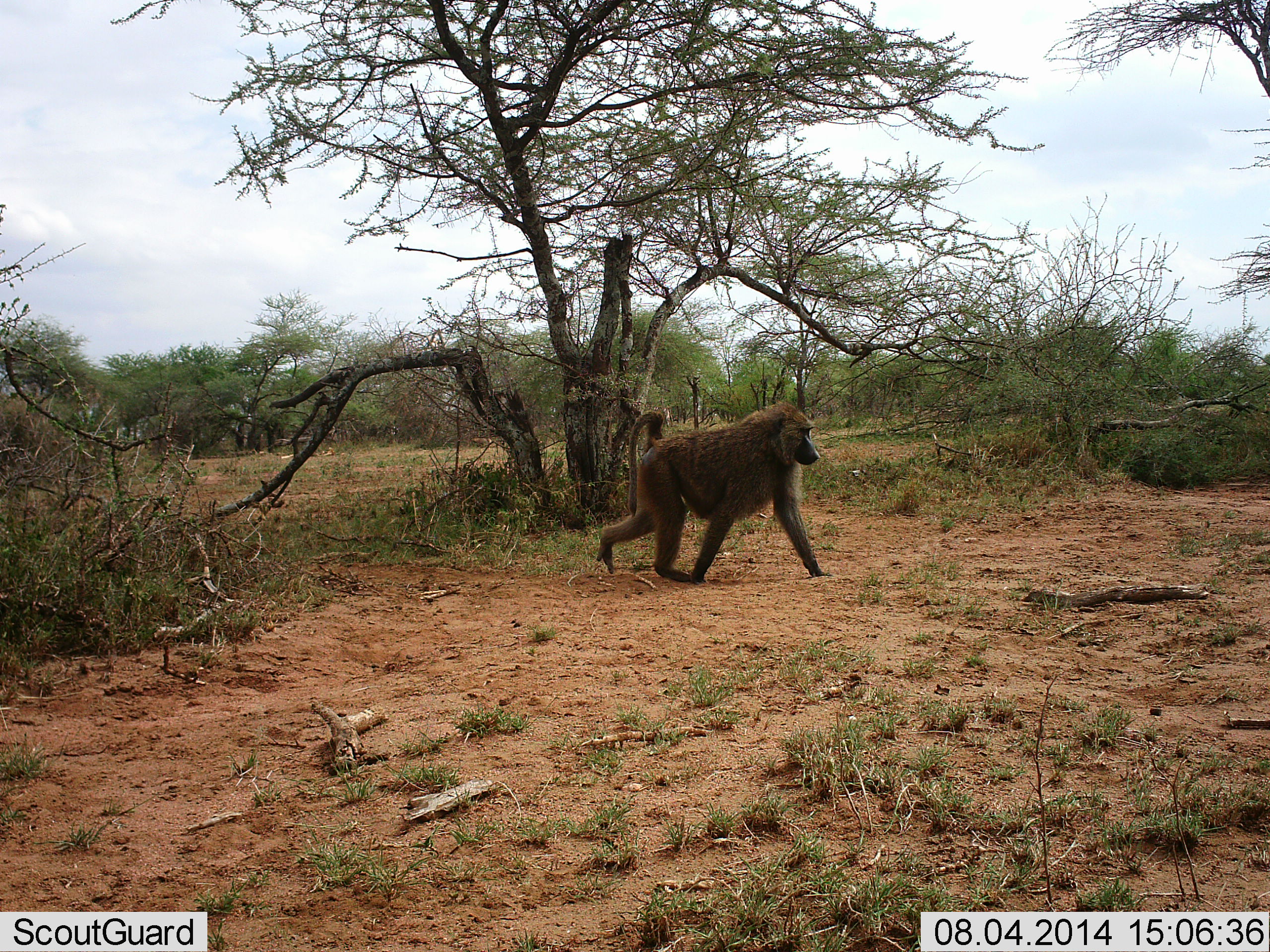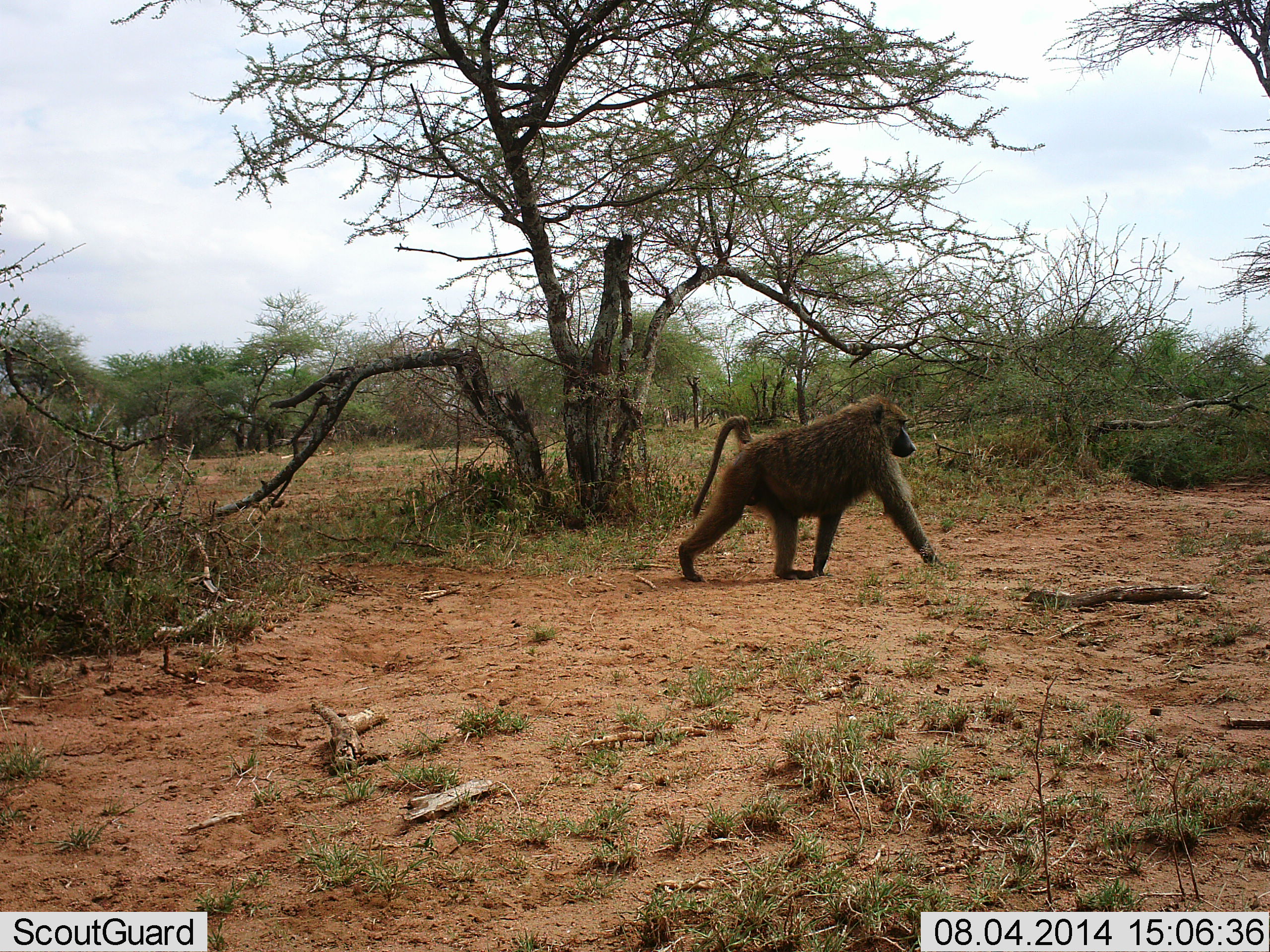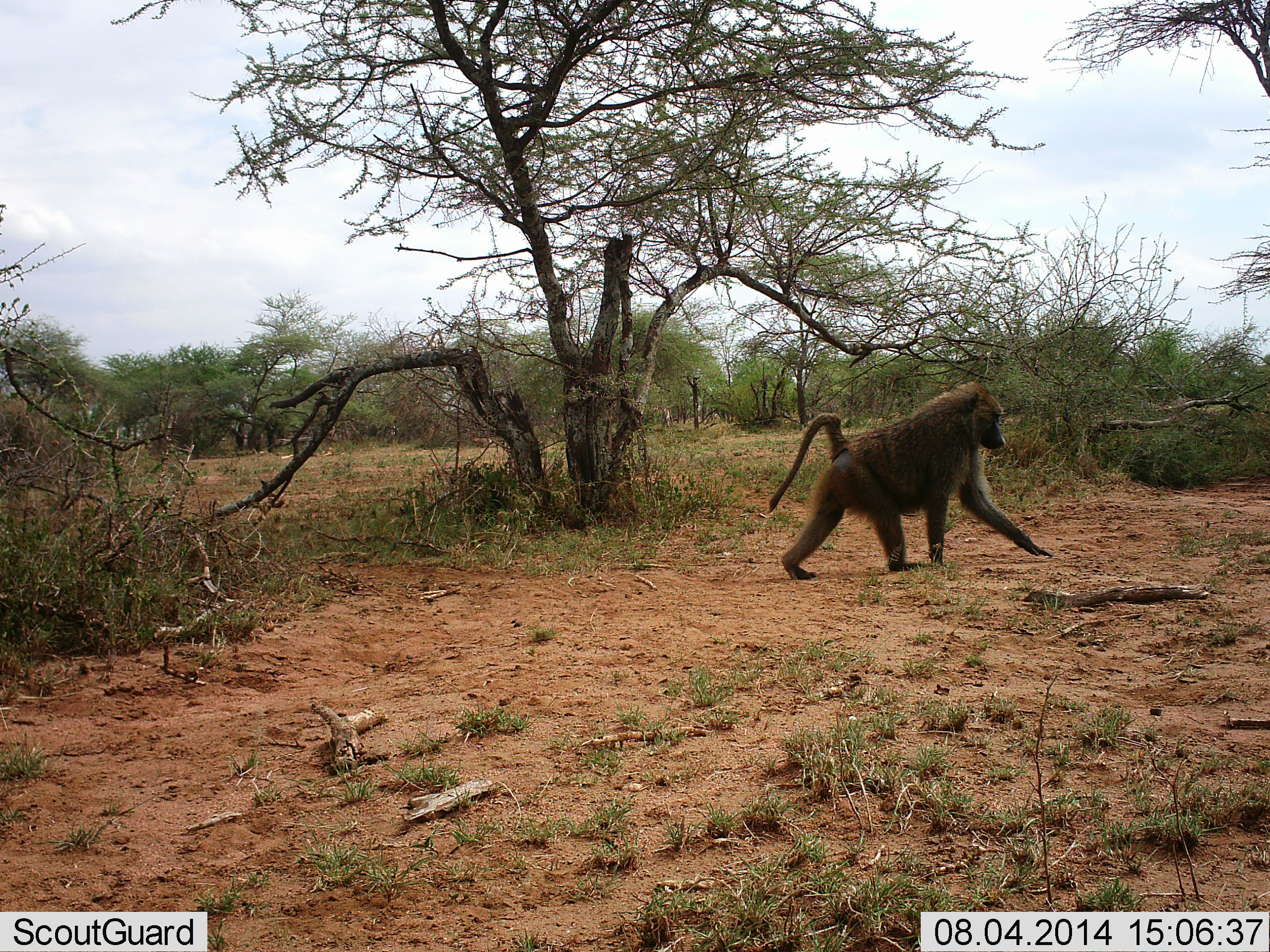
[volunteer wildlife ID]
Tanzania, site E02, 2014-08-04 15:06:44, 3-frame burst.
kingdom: Animalia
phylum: Chordata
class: Mammalia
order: Primates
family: Cercopithecidae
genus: Papio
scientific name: Papio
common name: baboon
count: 1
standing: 0%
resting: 0%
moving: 100%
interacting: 0%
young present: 0%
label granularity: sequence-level